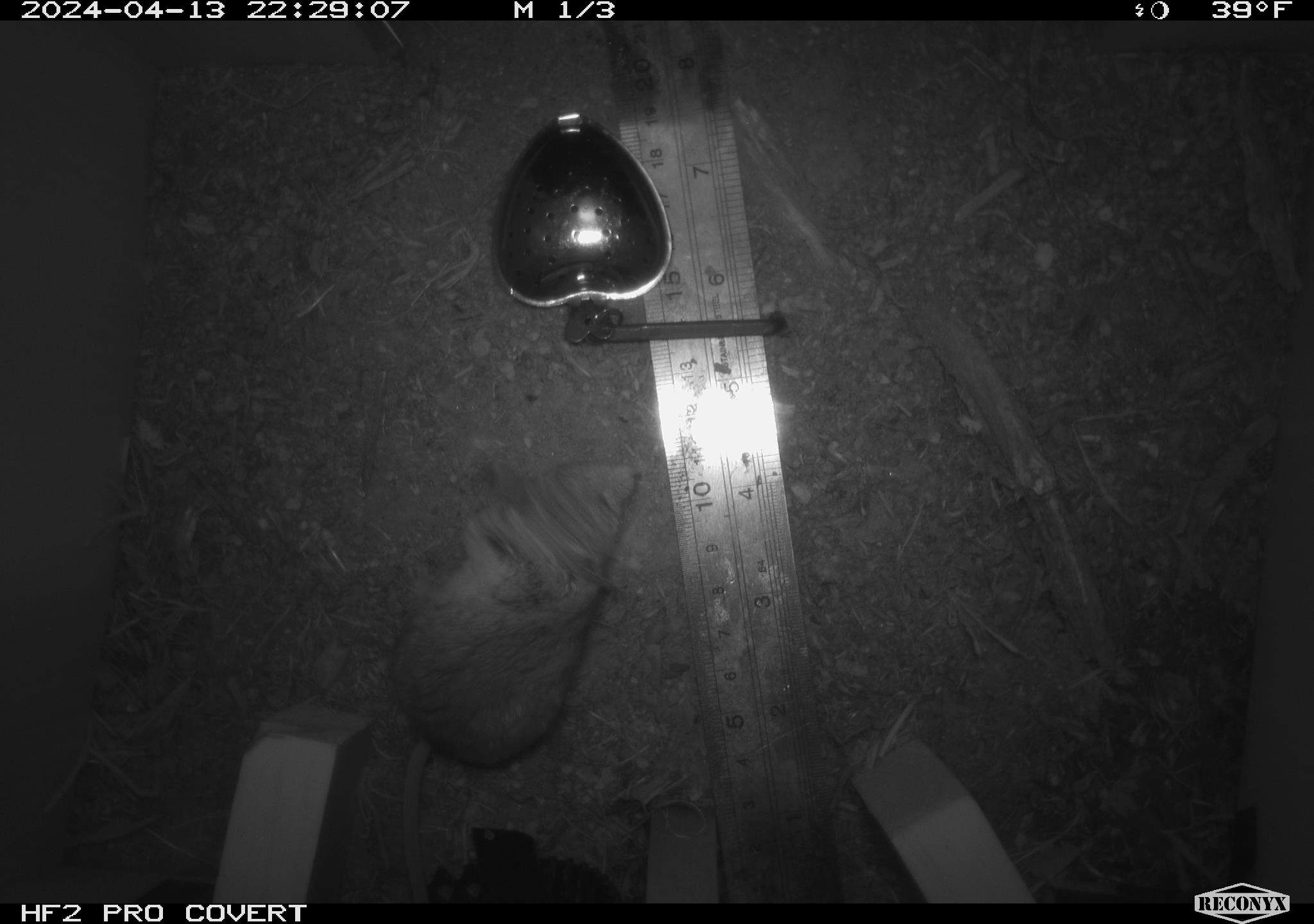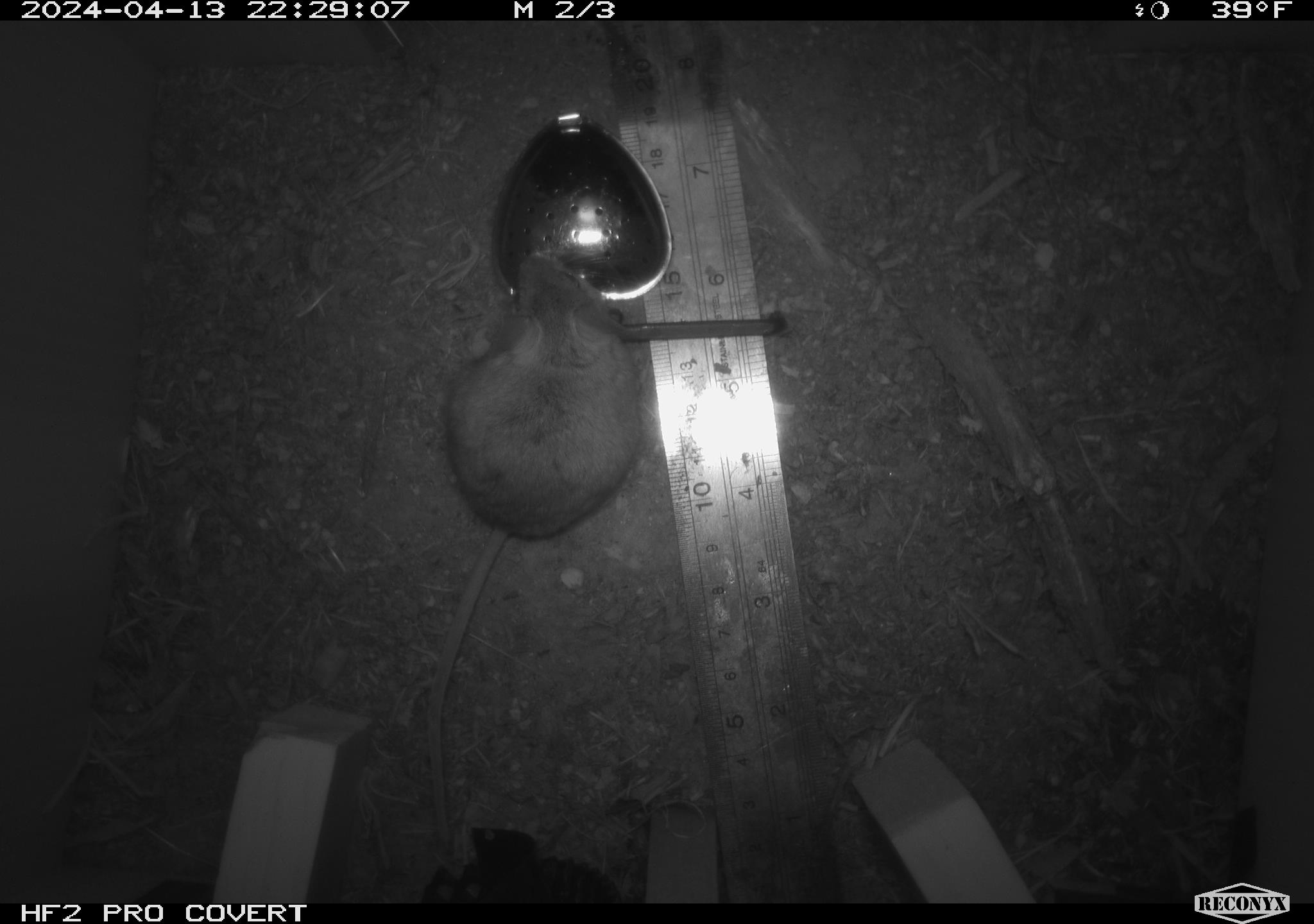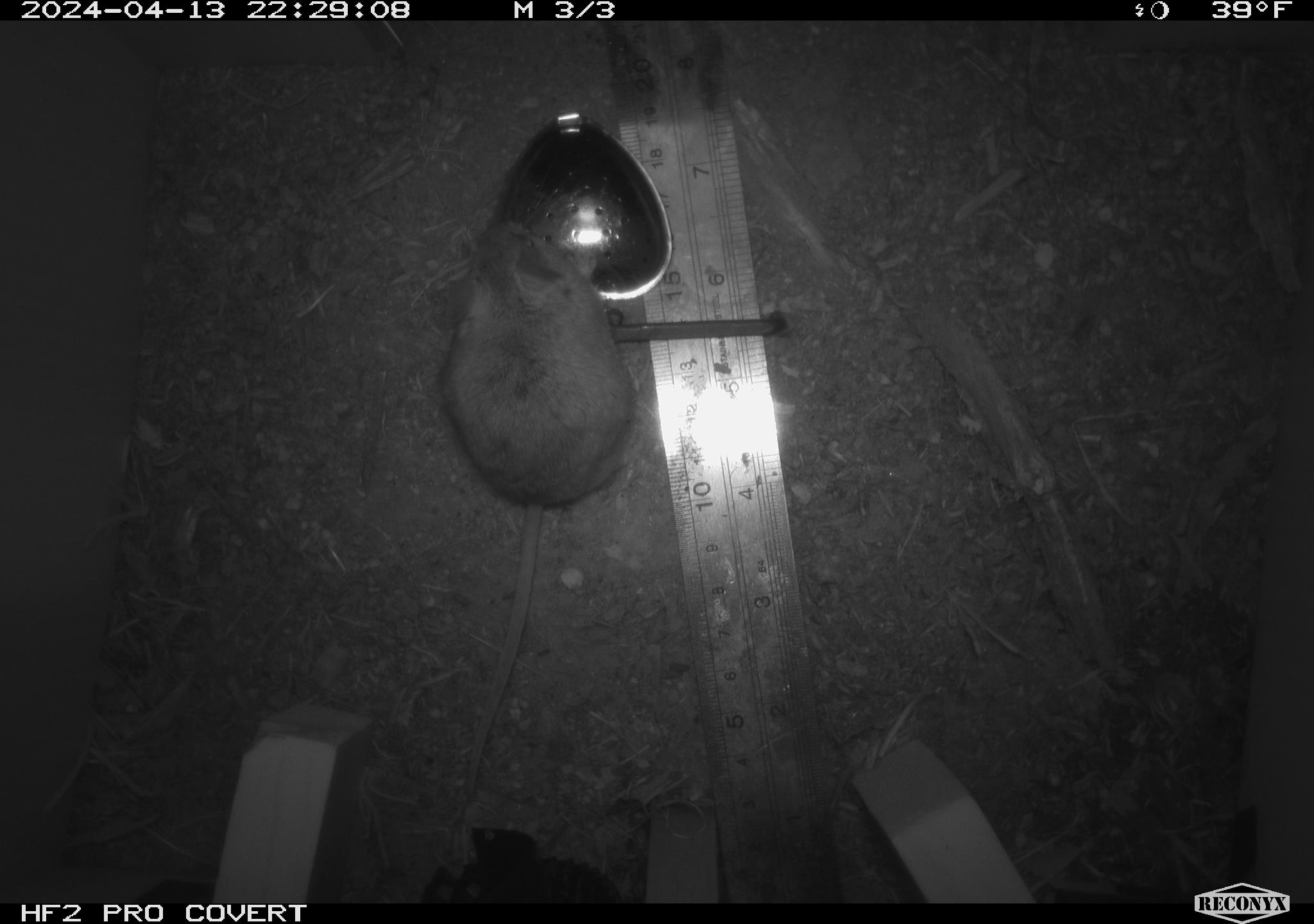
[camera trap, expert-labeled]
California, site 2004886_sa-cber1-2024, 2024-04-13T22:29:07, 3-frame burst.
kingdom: Animalia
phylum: Chordata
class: Mammalia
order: Rodentia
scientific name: Rodentia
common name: mouse species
Mouse species (Rodentia).